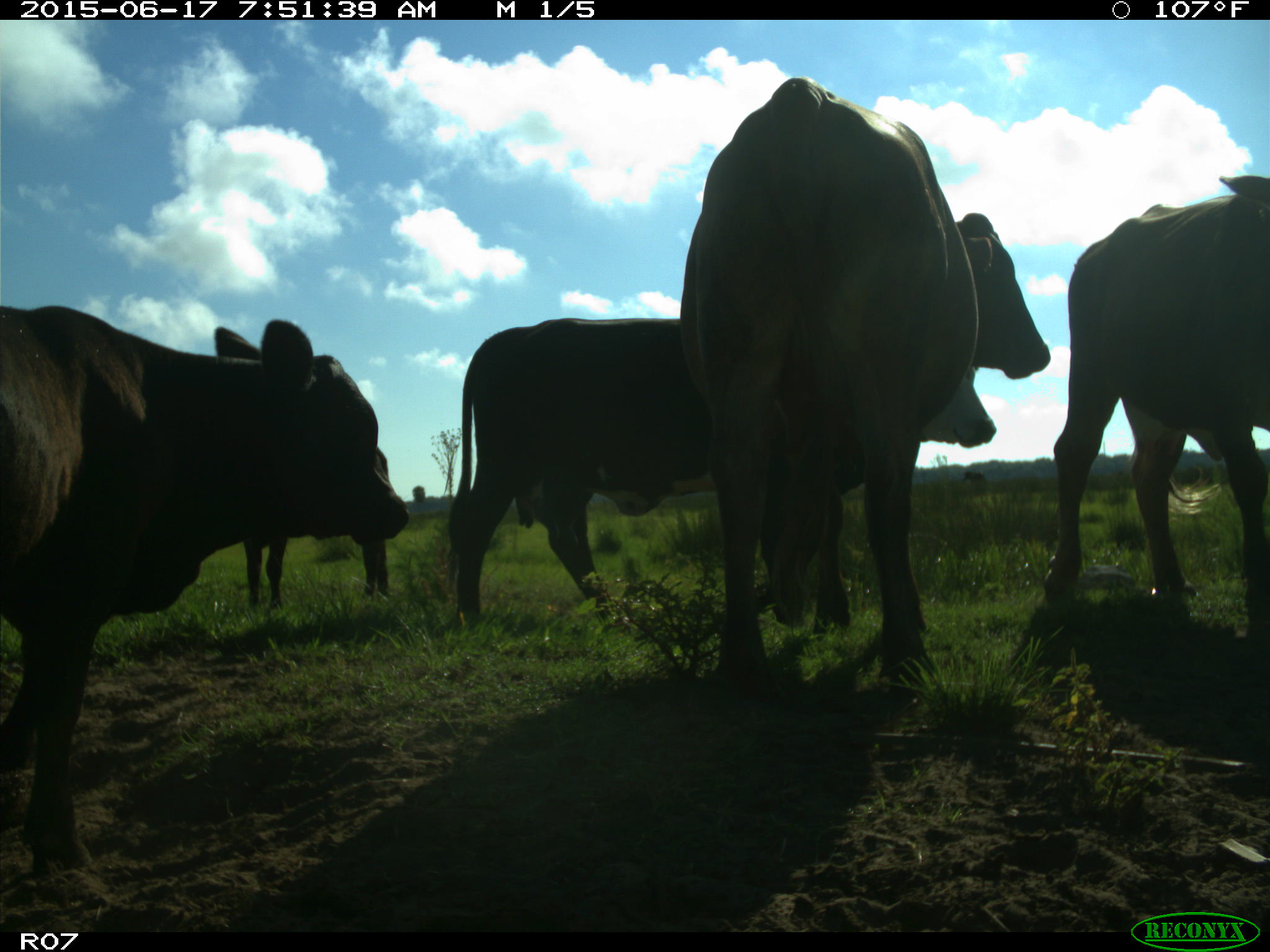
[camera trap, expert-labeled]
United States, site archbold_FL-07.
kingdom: Animalia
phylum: Chordata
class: Mammalia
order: Artiodactyla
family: Bovidae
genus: Bos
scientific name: Bos taurus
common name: domestic cow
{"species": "Bos taurus (domestic cow)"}